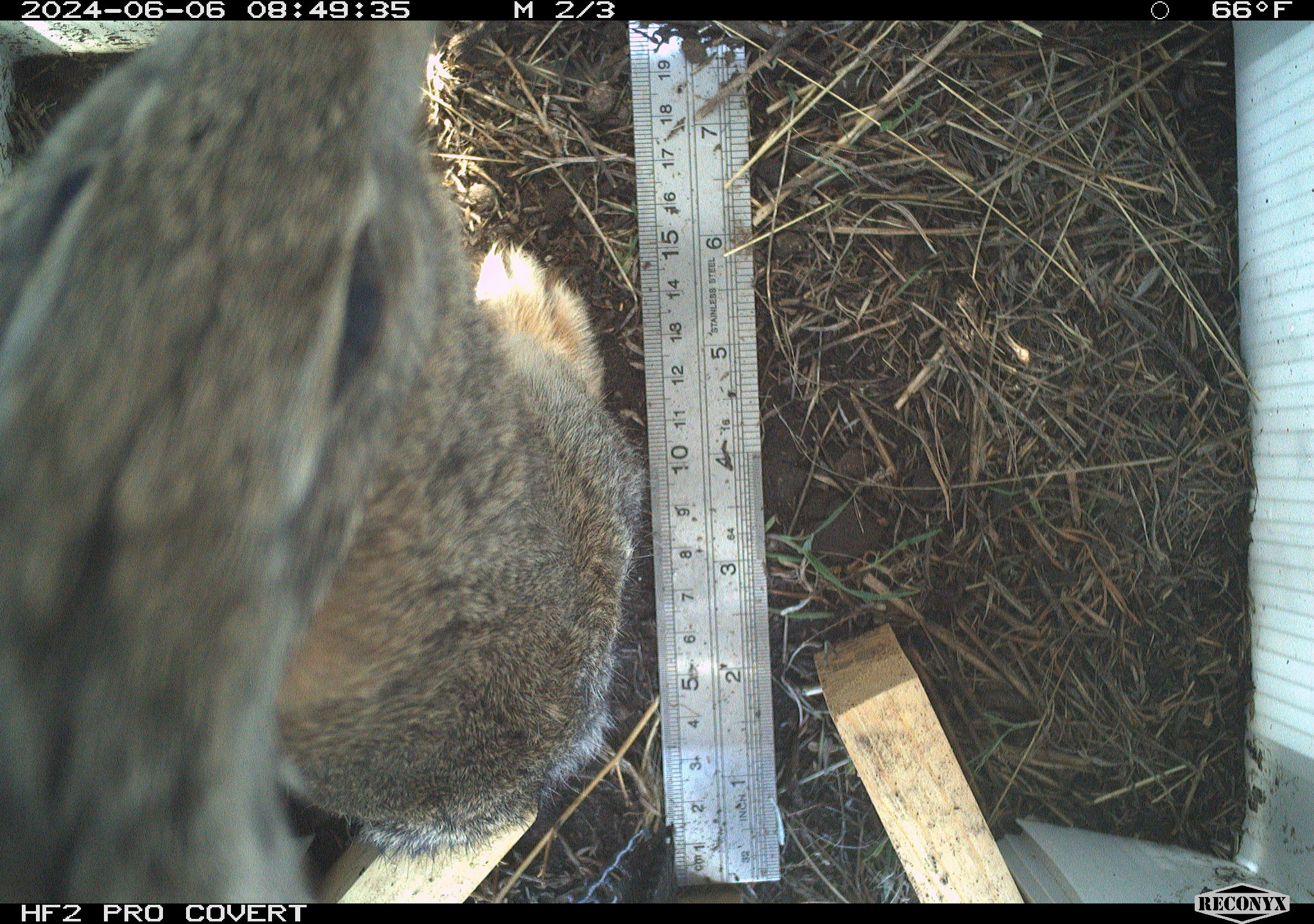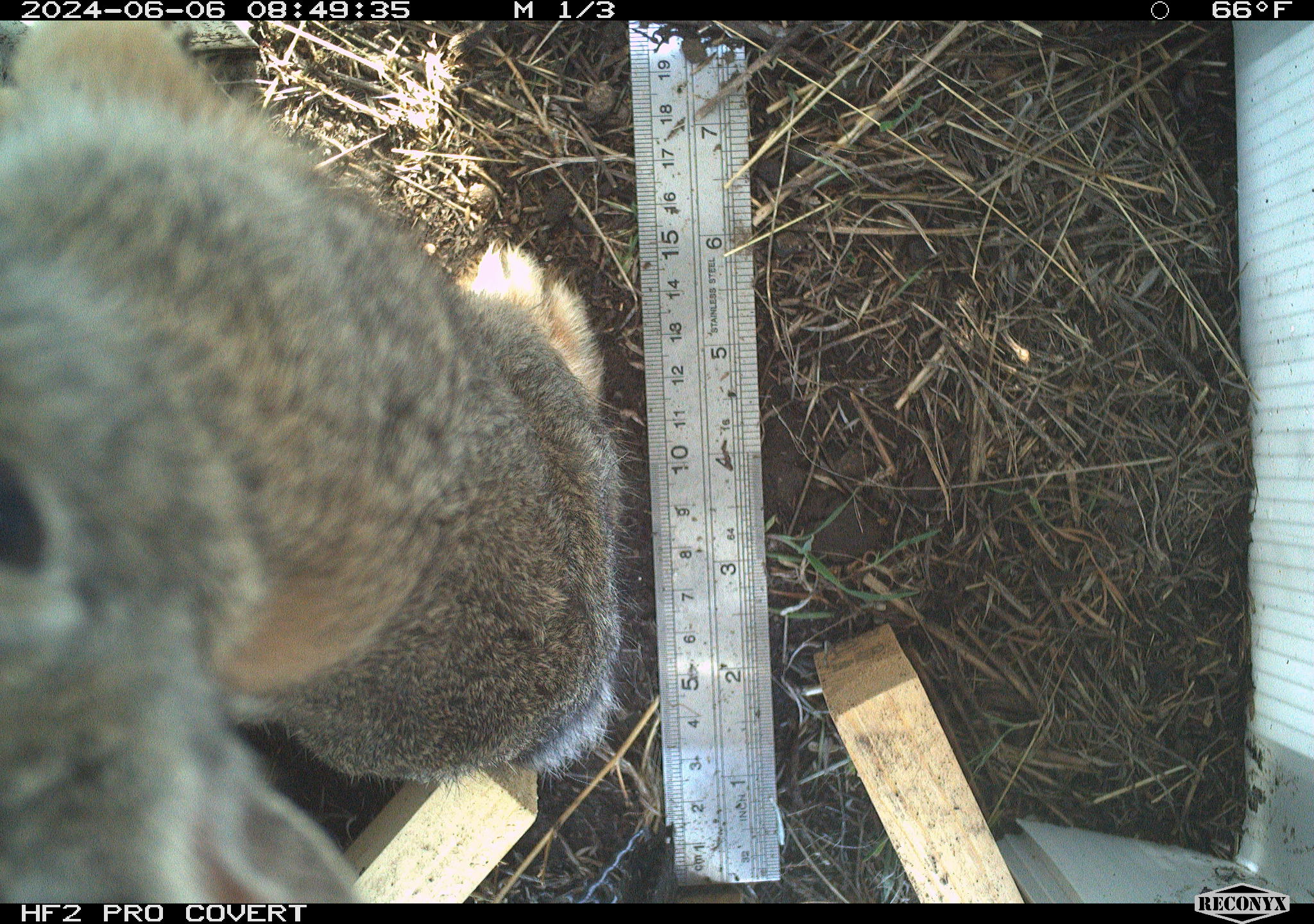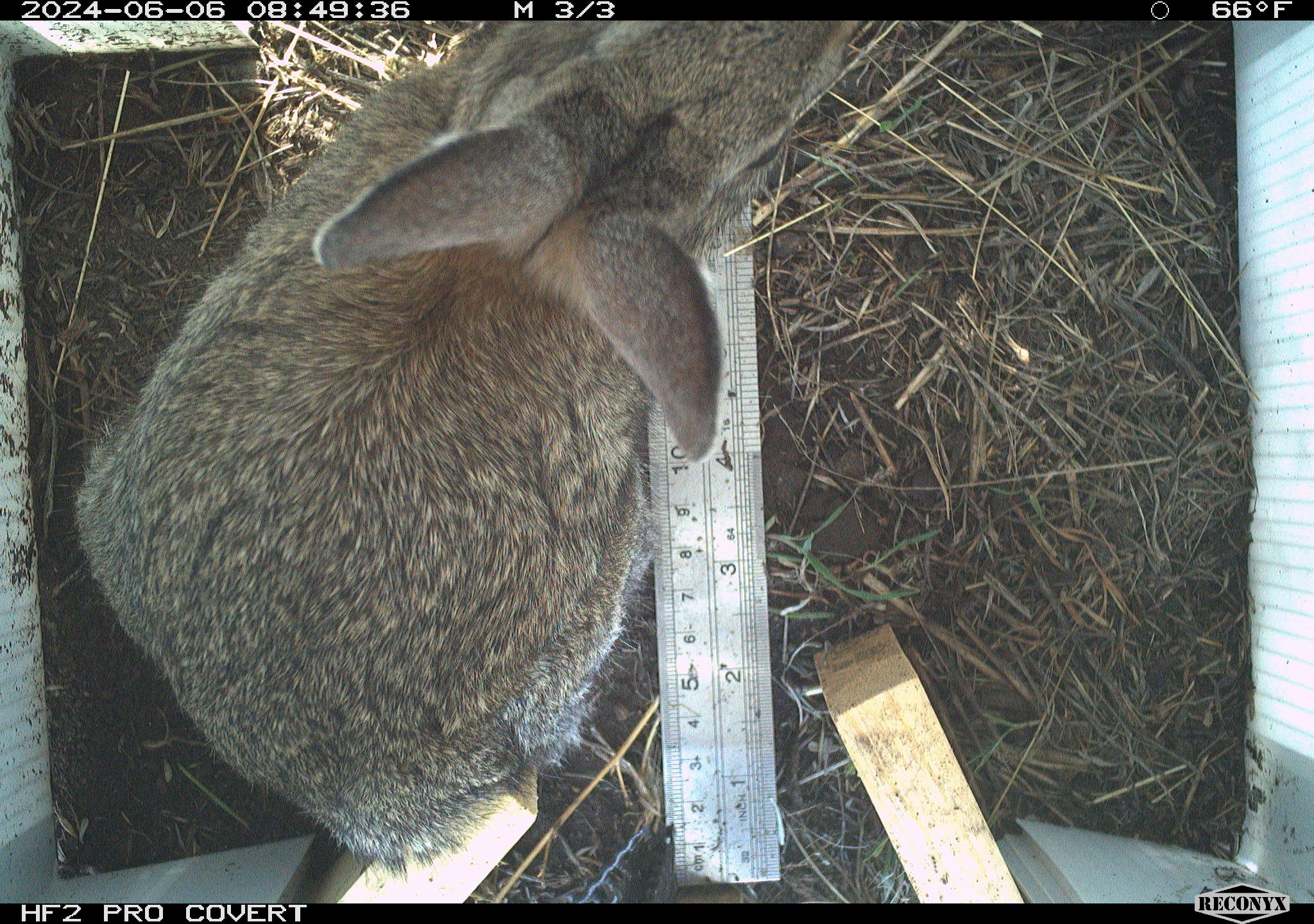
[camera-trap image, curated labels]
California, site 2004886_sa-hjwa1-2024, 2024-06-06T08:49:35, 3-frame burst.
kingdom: Animalia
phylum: Chordata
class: Mammalia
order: Lagomorpha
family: Leporidae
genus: Sylvilagus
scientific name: Sylvilagus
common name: cottontail rabbits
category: sylvilagus species